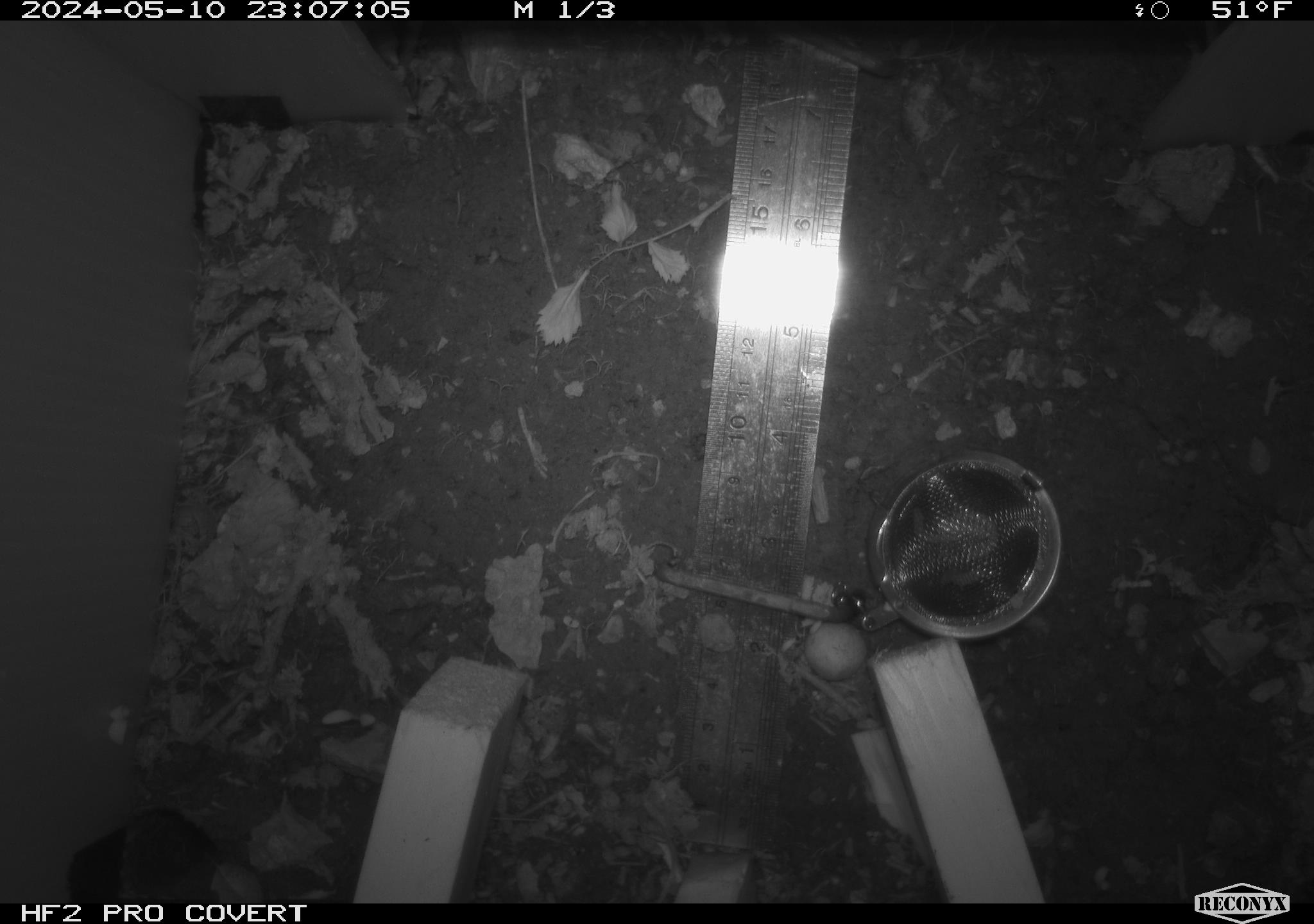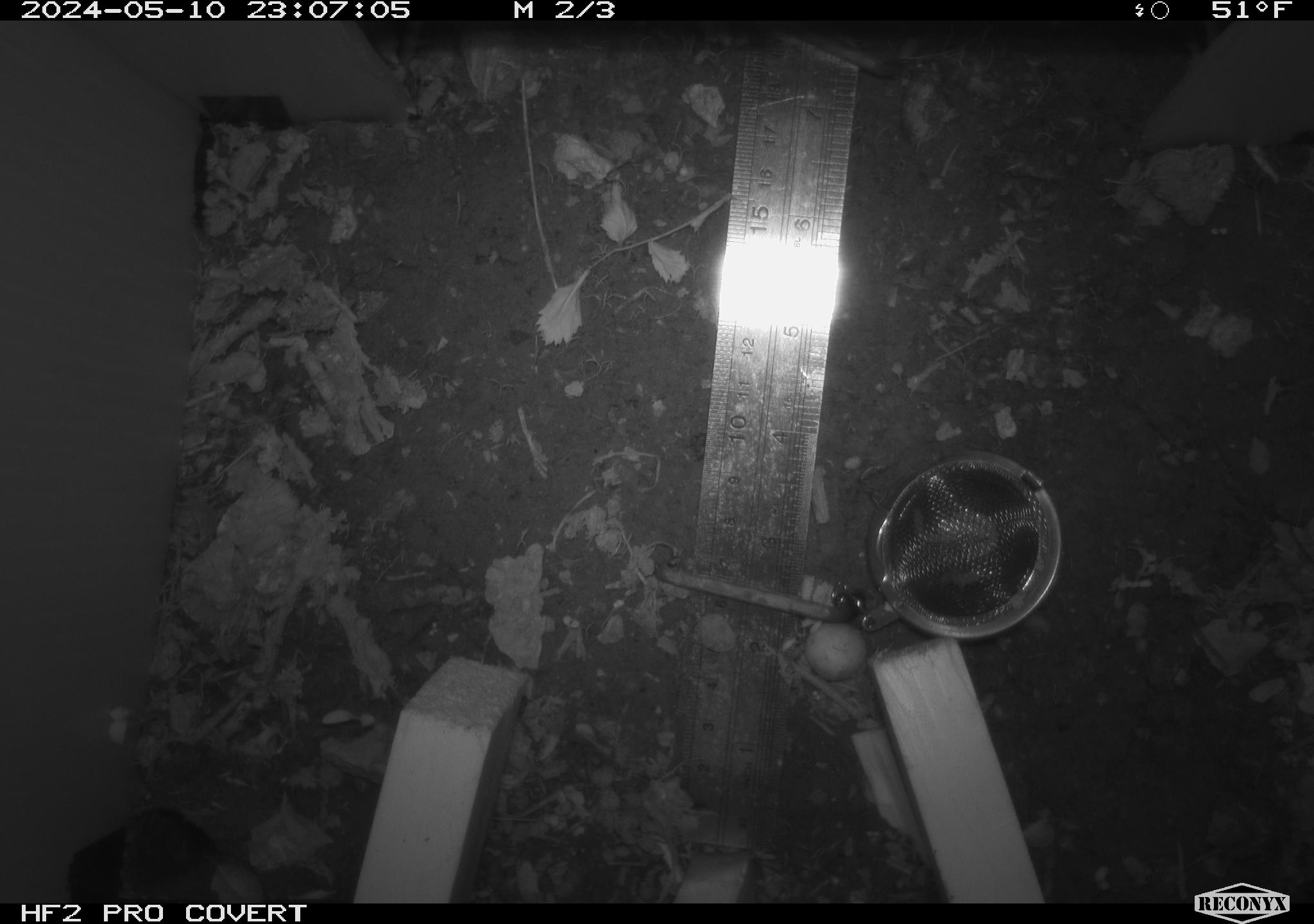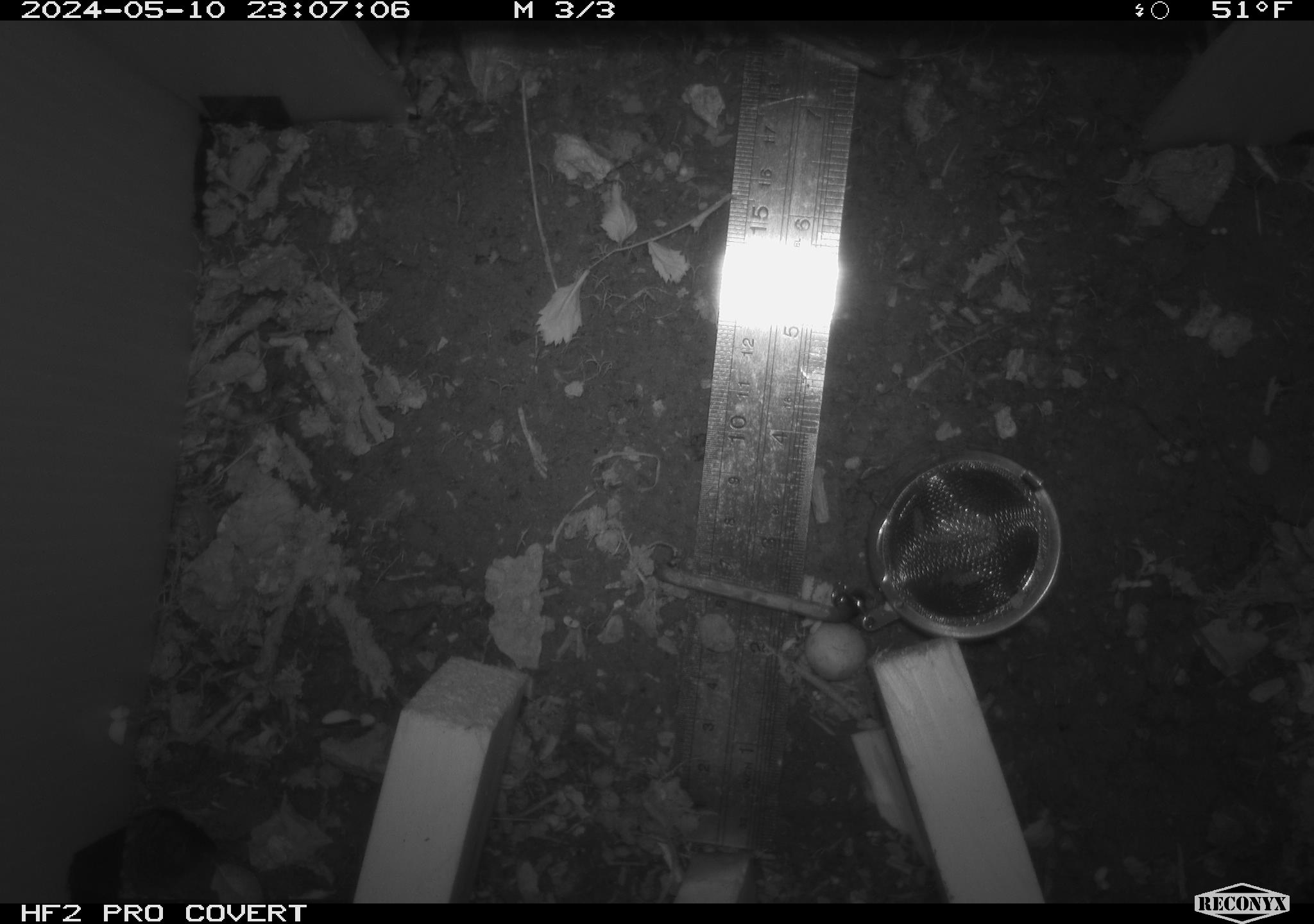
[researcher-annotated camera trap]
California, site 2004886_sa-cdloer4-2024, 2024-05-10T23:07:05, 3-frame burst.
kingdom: Animalia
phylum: Chordata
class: Mammalia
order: Rodentia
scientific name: Rodentia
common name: woodrat or rat or mouse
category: woodrat or rat or mouse species